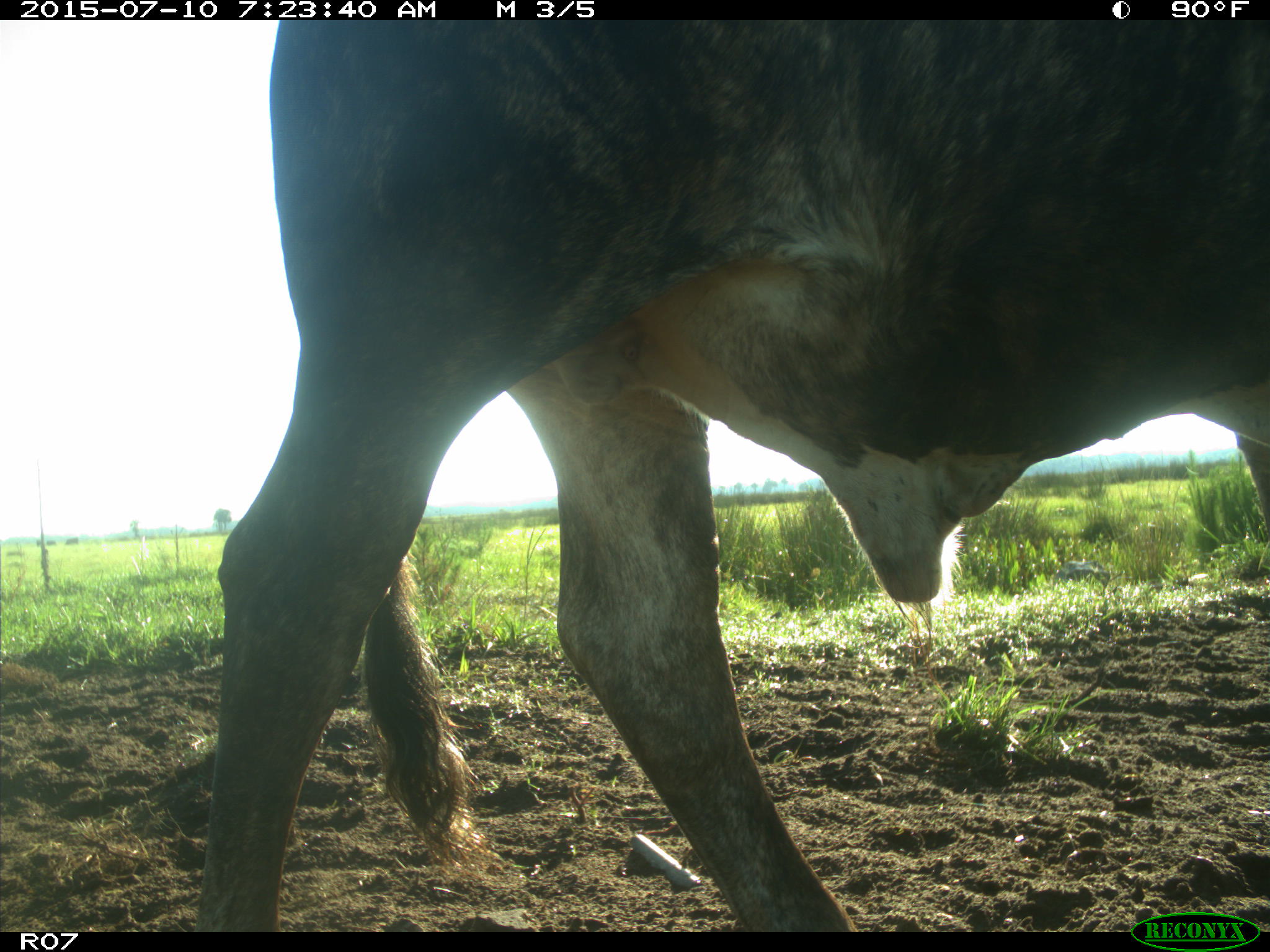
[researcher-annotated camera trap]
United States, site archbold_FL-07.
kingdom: Animalia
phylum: Chordata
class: Mammalia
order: Artiodactyla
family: Bovidae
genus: Bos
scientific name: Bos taurus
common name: domestic cow